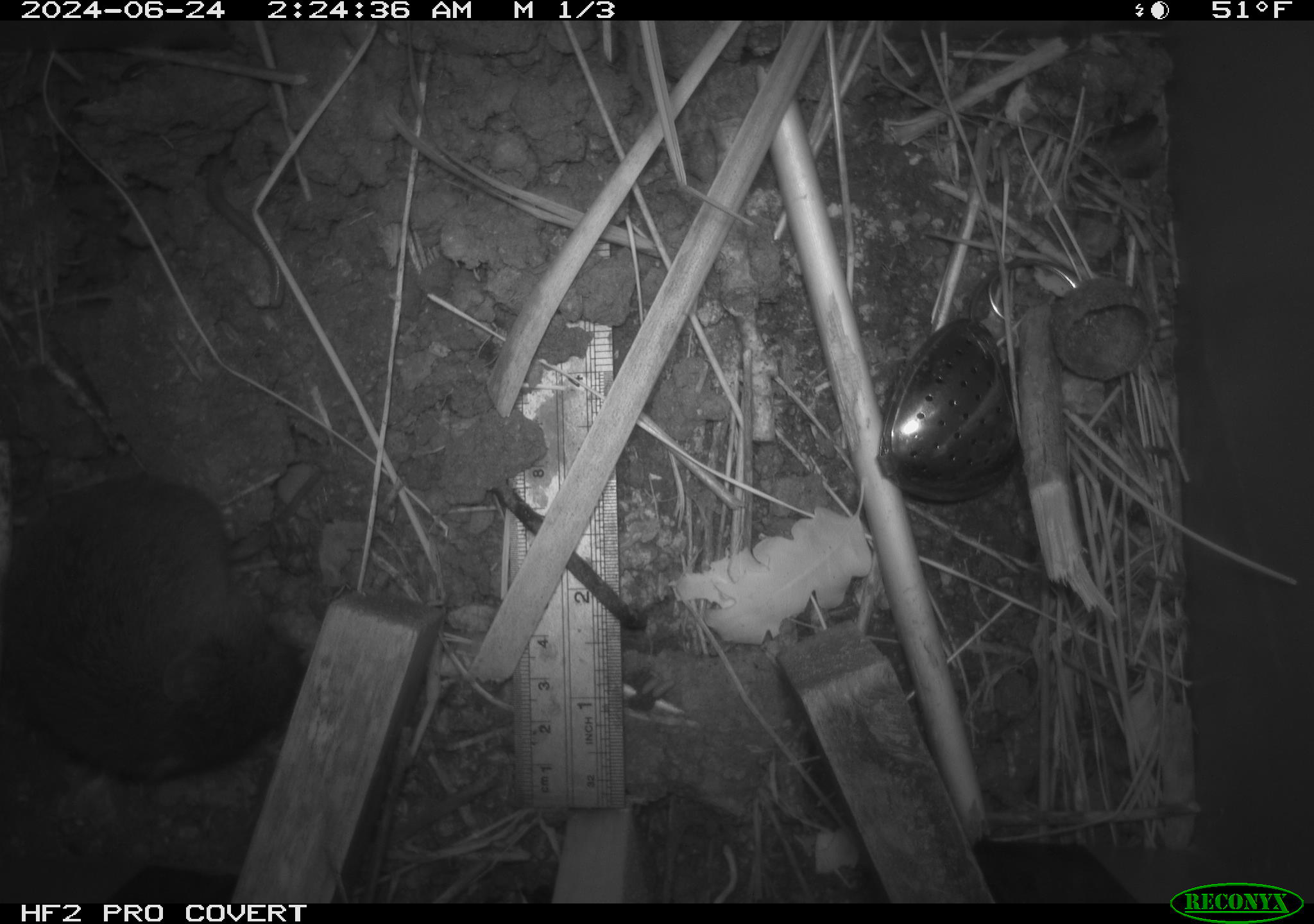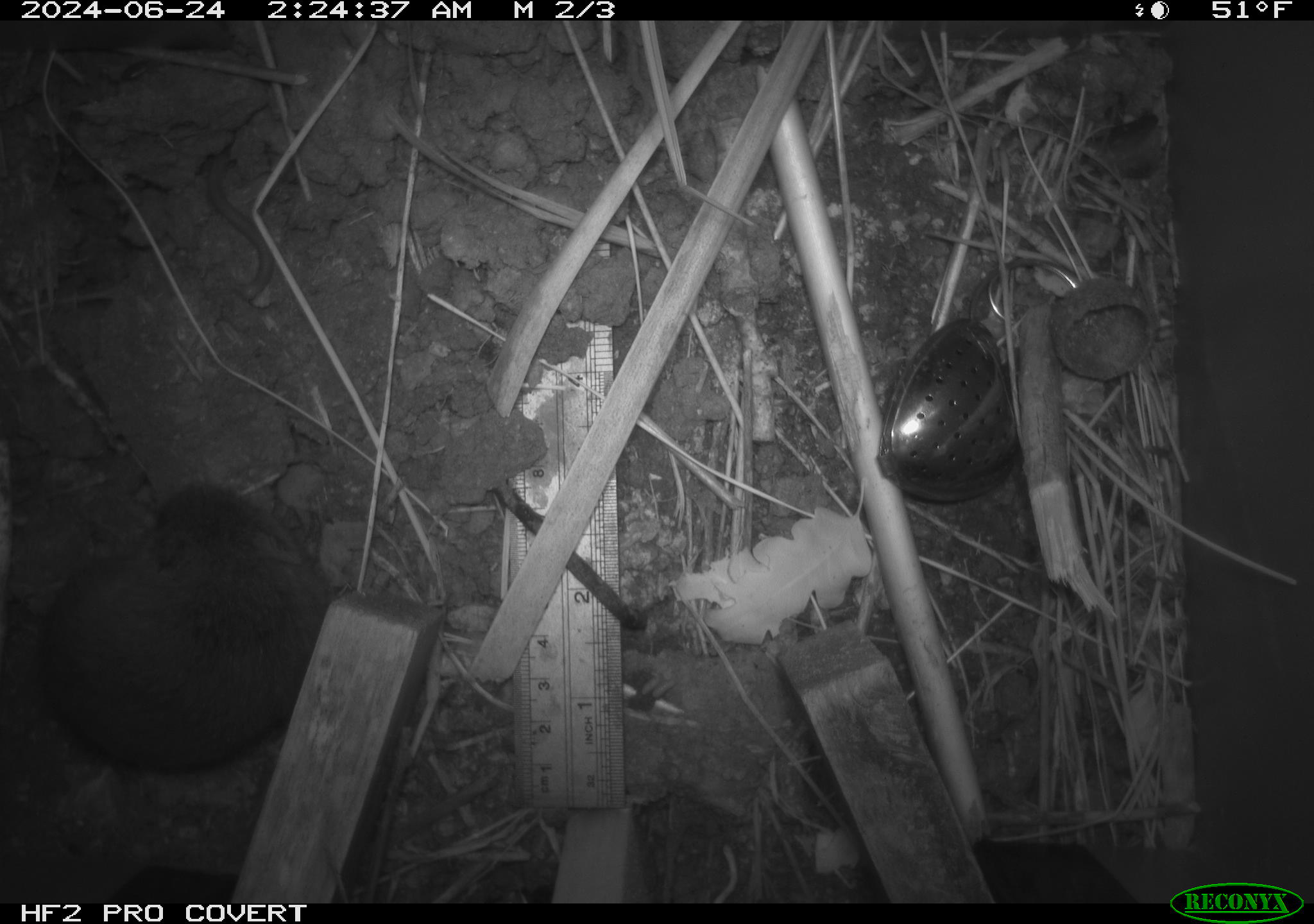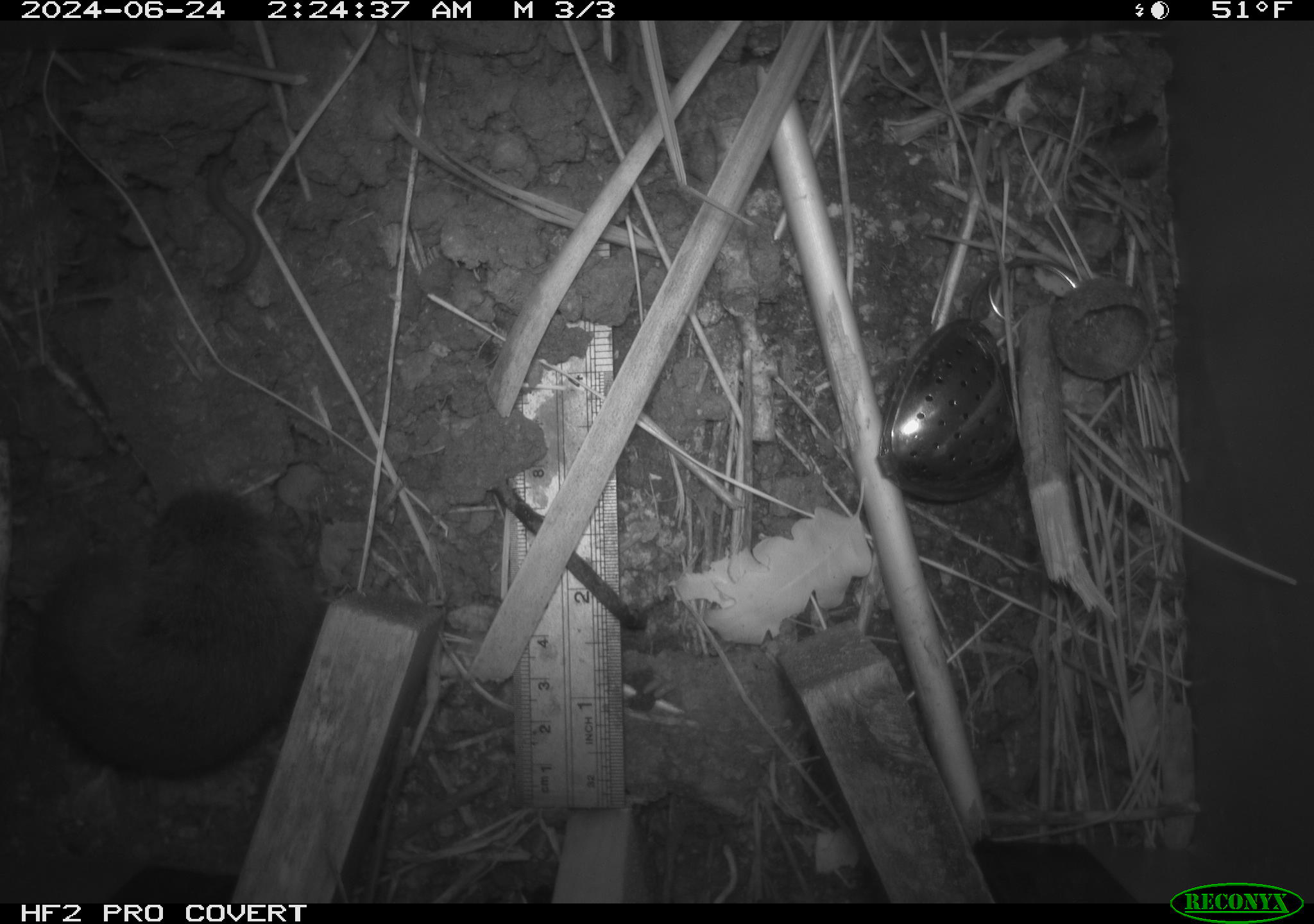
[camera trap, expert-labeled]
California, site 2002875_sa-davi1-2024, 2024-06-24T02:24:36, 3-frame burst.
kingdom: Animalia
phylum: Chordata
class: Mammalia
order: Rodentia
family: Cricetidae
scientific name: Arvicolinae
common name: voles, lemmings, and muskrats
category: arvicolinae subfamily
Arvicolinae subfamily (voles, lemmings, and muskrats) (Arvicolinae).